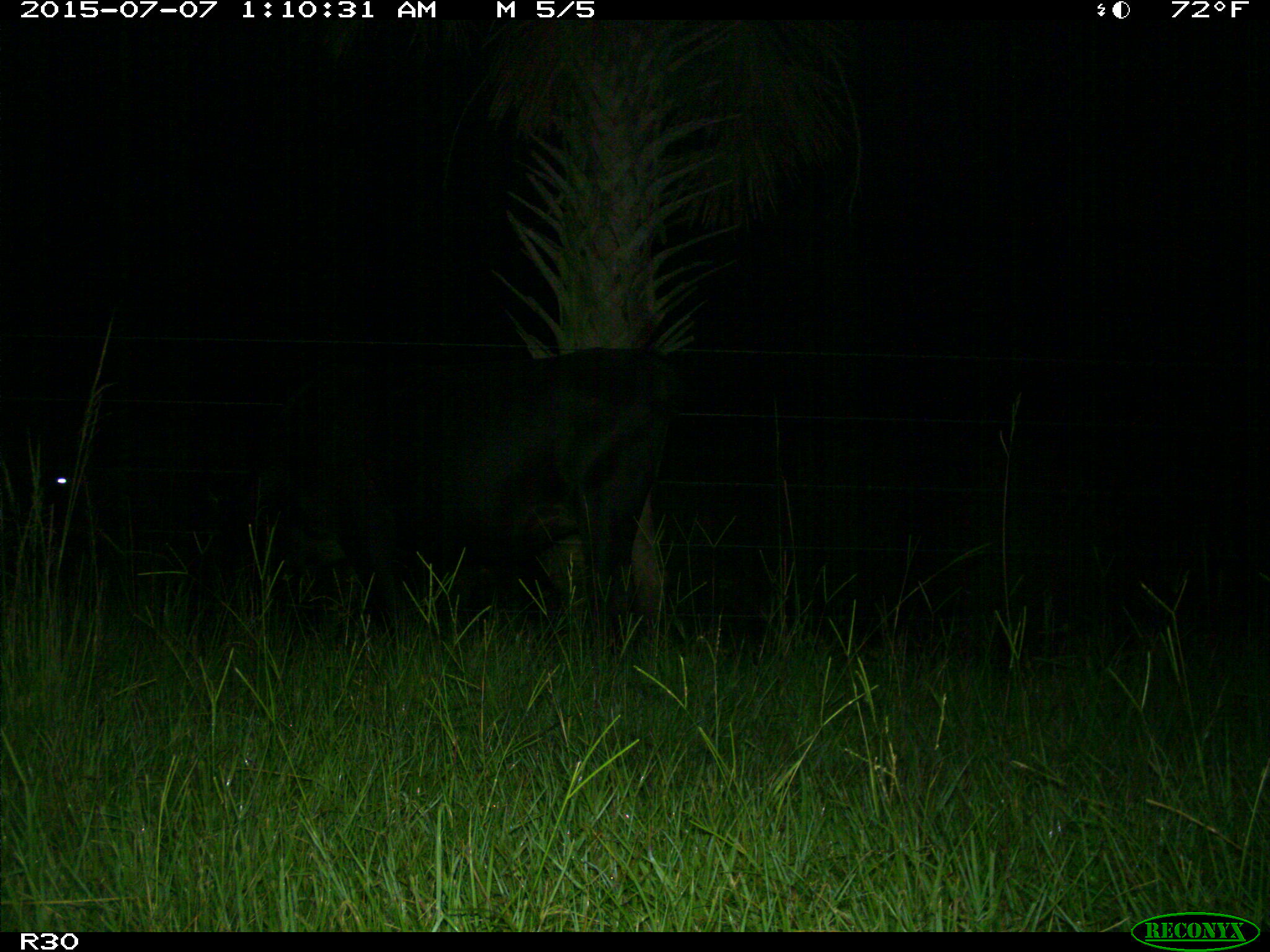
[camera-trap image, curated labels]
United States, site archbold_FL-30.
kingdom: Animalia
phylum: Chordata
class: Mammalia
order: Artiodactyla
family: Bovidae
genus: Bos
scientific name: Bos taurus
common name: domestic cow